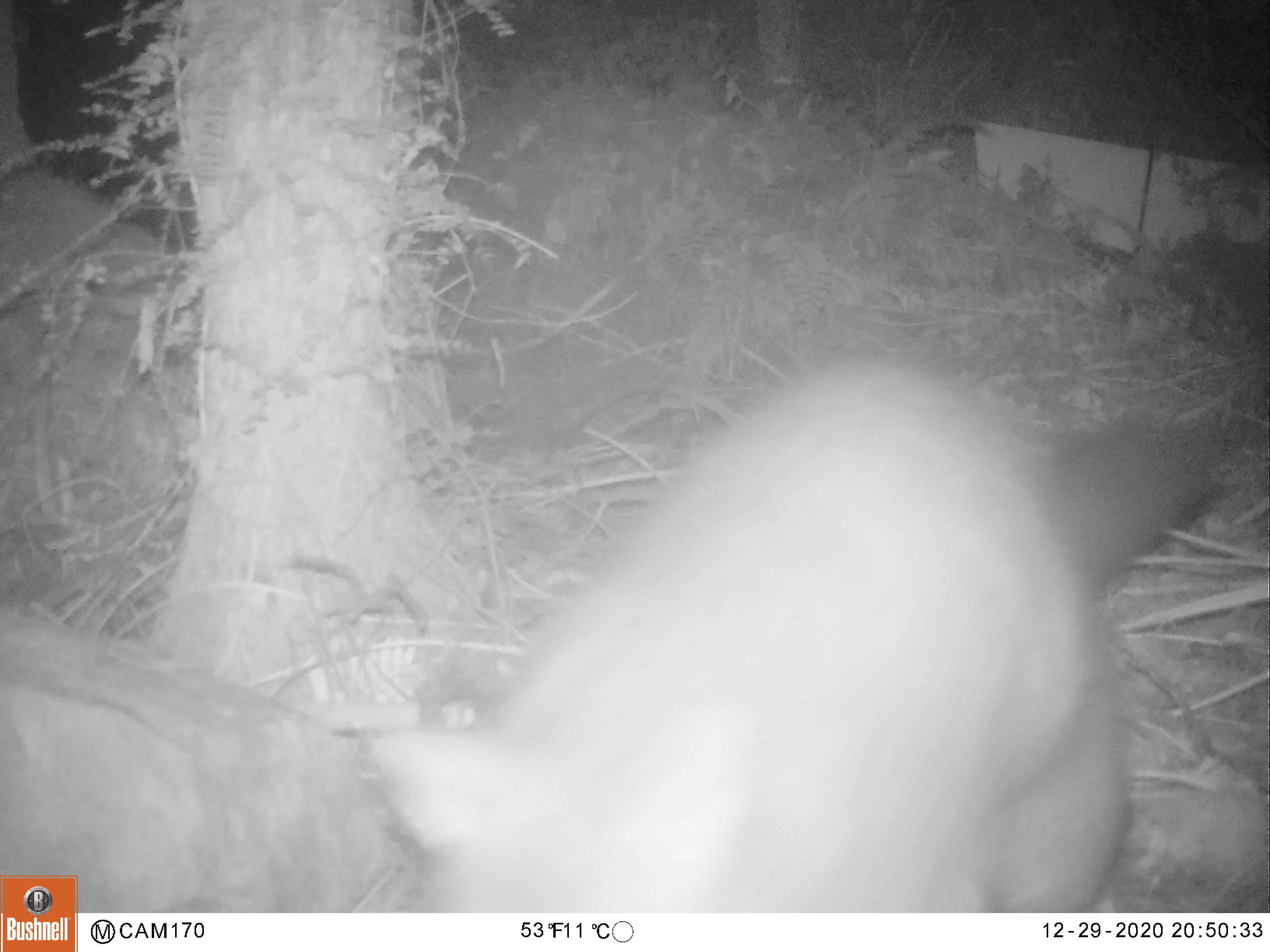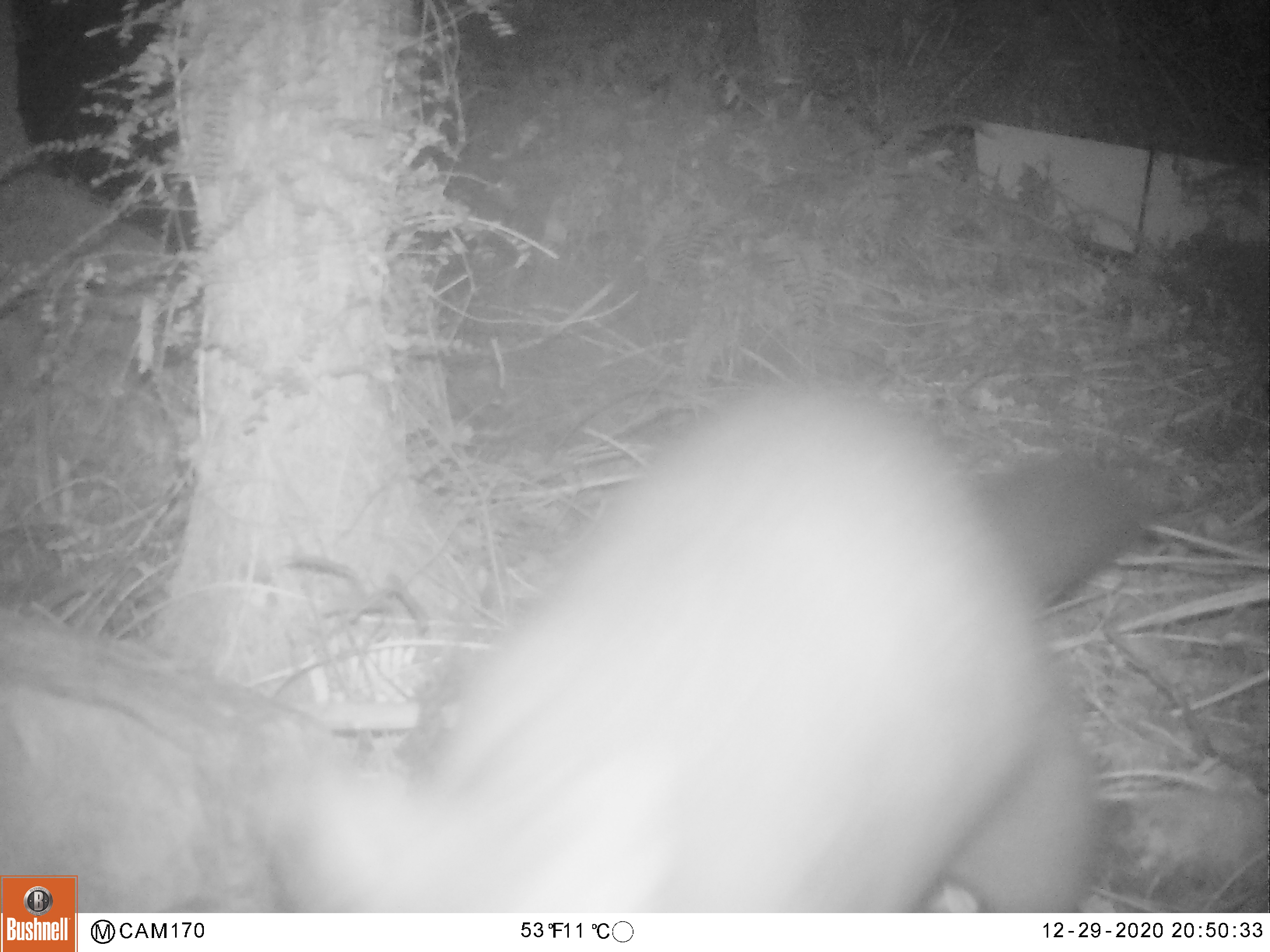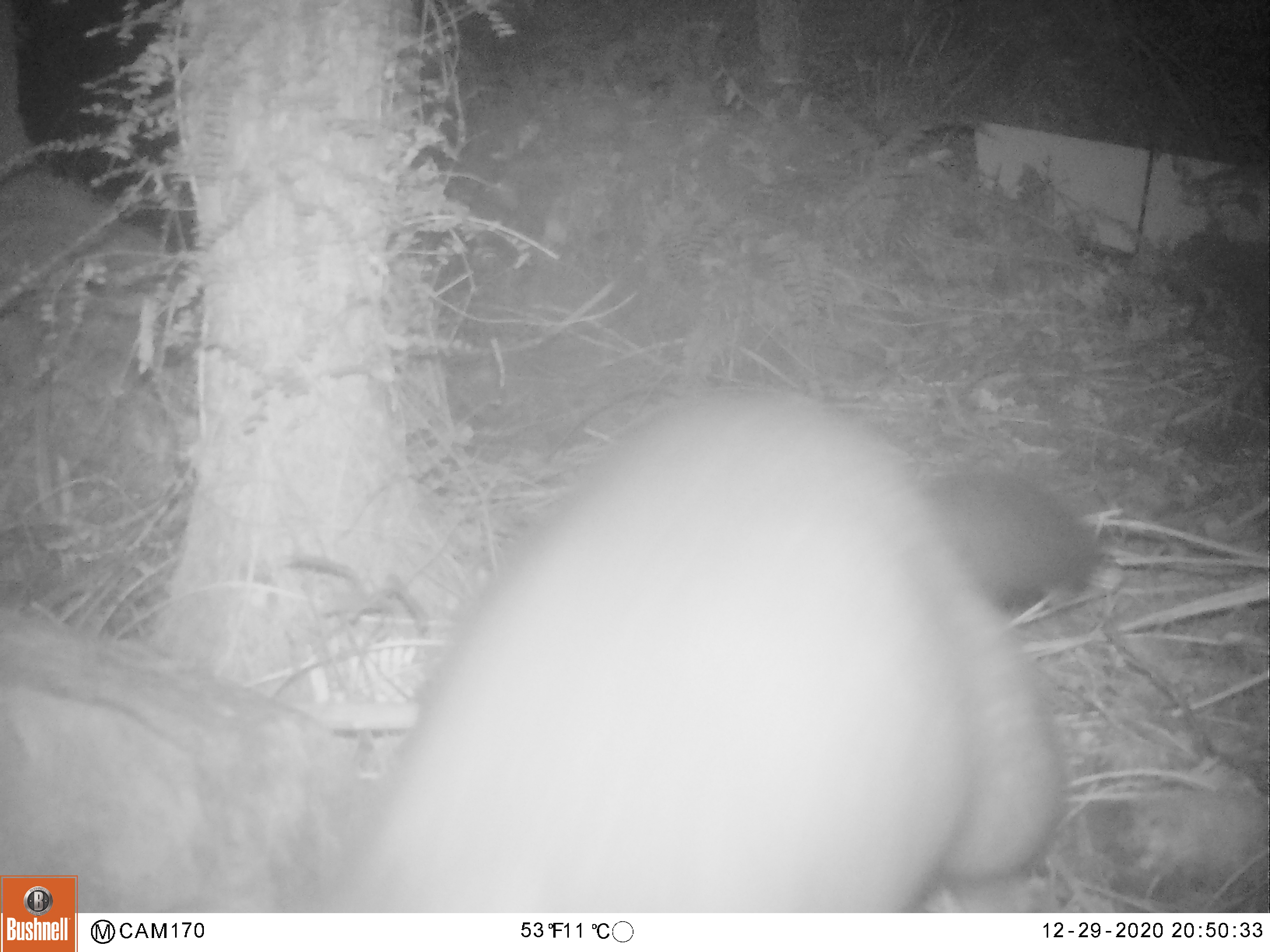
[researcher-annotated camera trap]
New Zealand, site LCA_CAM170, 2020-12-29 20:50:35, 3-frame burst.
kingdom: Animalia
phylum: Chordata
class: Mammalia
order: Diprotodontia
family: Phalangeridae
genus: Trichosurus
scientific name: Trichosurus vulpecula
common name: common brushtail possum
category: possum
Possum (common brushtail possum) (Trichosurus vulpecula).